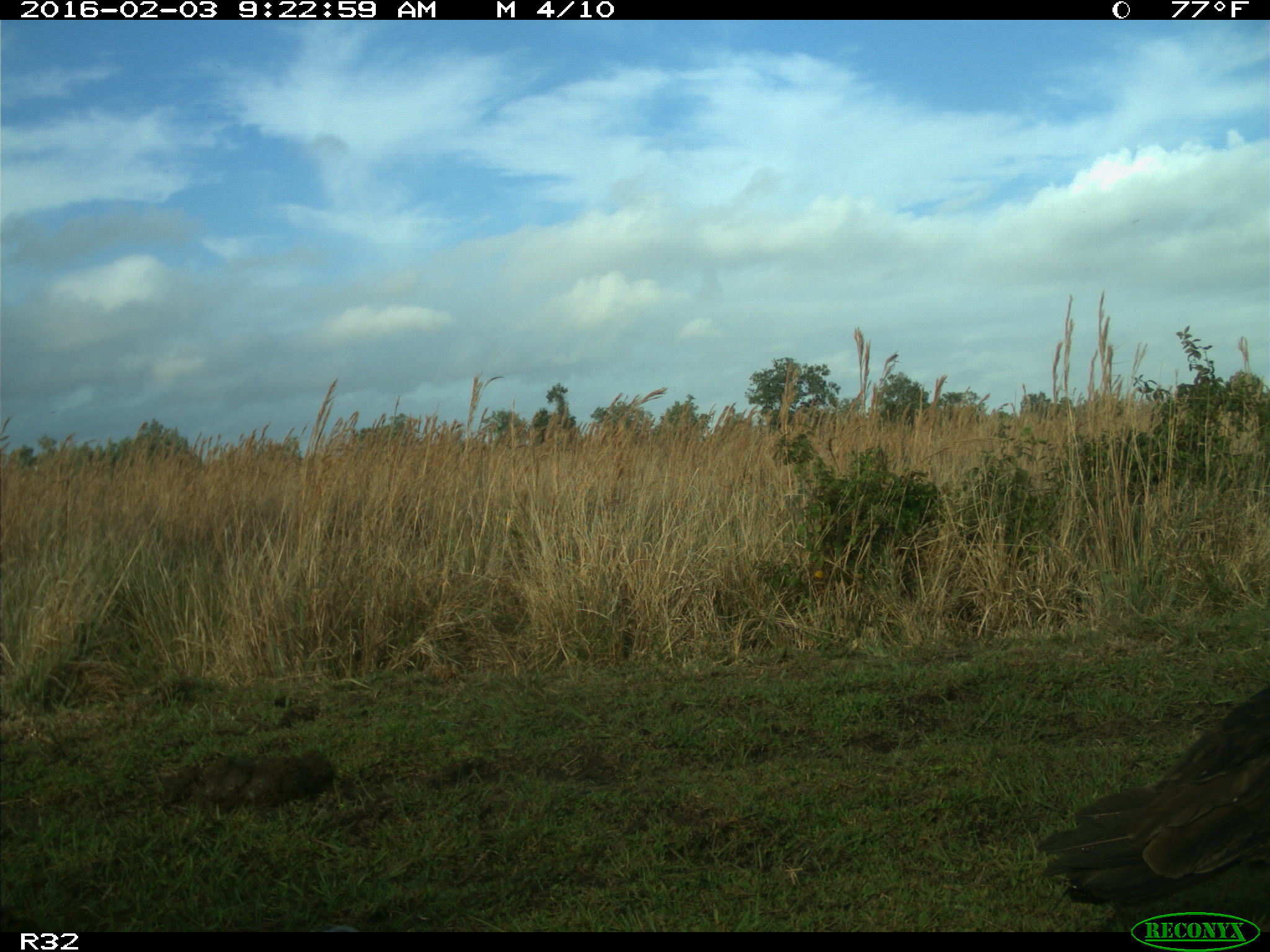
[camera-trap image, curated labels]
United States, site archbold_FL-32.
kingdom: Animalia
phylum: Chordata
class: Aves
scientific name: Aves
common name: birds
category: unidentified bird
Unidentified bird (birds) (Aves).